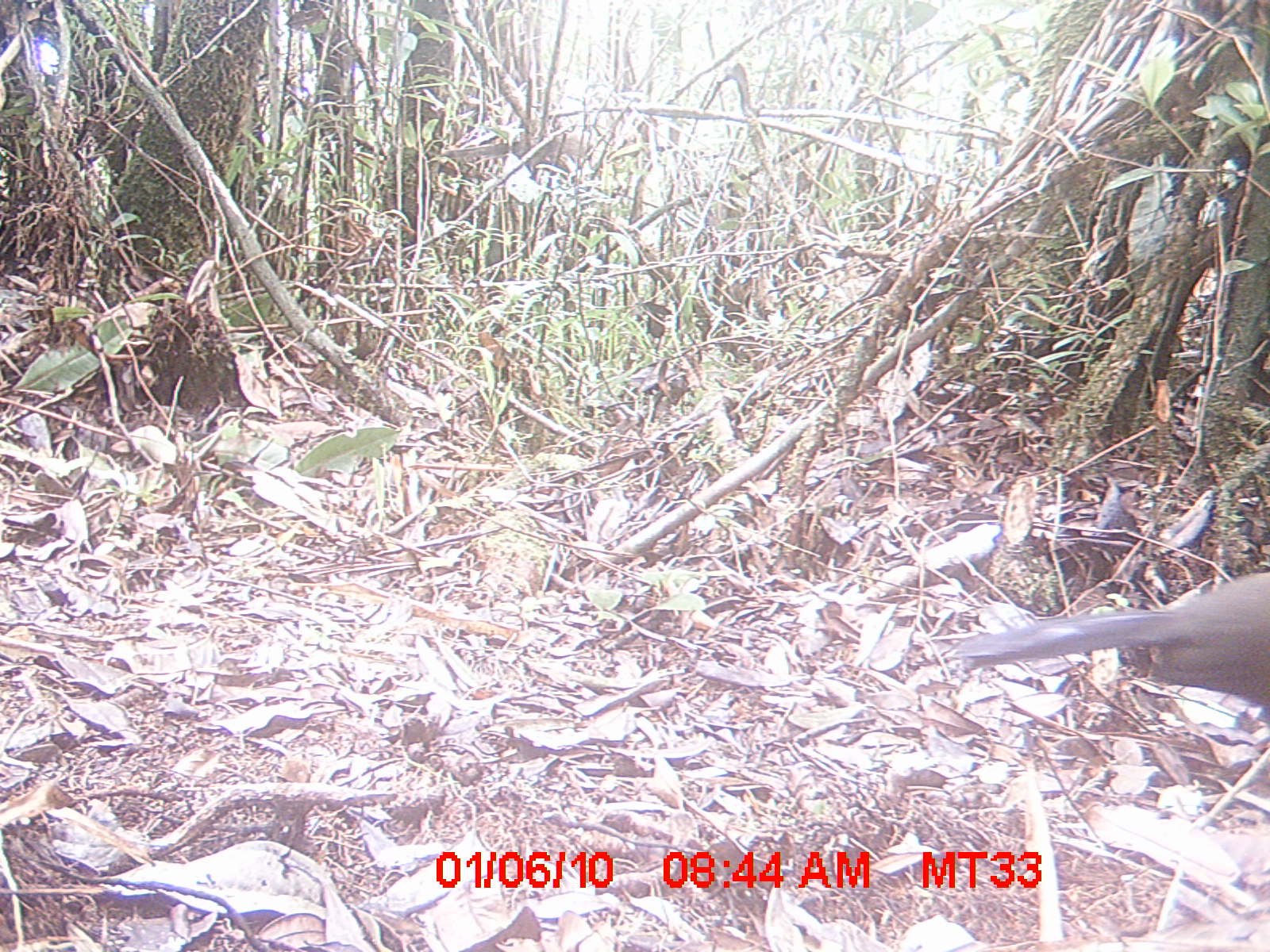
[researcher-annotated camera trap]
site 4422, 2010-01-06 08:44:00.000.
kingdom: Animalia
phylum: Chordata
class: Aves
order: Cuculiformes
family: Cuculidae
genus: Coua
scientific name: Coua serriana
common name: red-breasted coua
Coua serriana (red-breasted coua), count 1.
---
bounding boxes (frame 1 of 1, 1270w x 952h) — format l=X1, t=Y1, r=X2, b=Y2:
coua serriana: l=954, t=573, r=1270, b=728